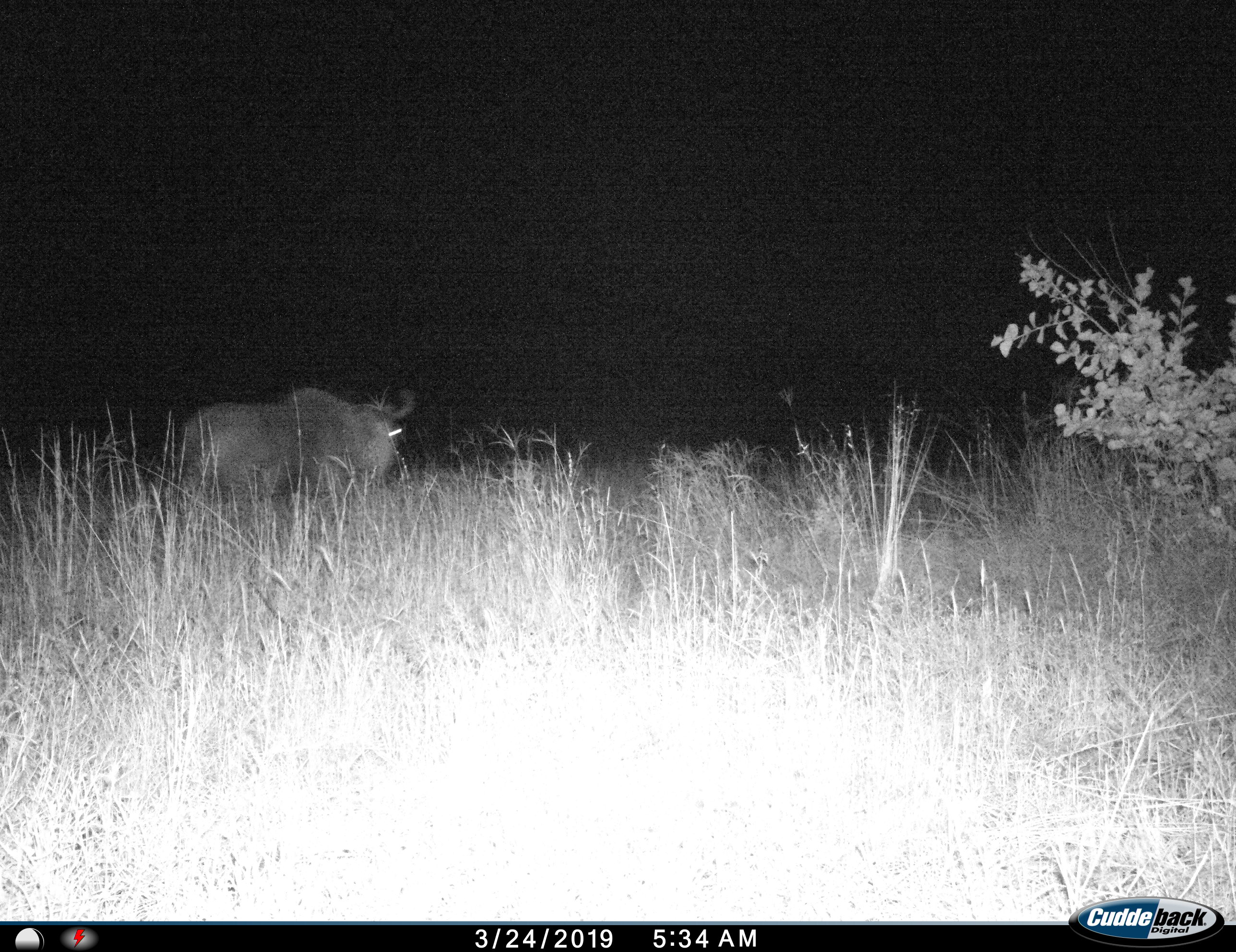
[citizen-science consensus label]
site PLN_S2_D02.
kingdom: Animalia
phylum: Chordata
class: Mammalia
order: Artiodactyla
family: Bovidae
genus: Connochaetes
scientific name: Connochaetes taurinus taurinus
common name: blue wildebeest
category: wildebeestblue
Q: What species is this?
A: Wildebeestblue (blue wildebeest) (Connochaetes taurinus taurinus).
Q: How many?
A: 1.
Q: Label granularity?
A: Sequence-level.